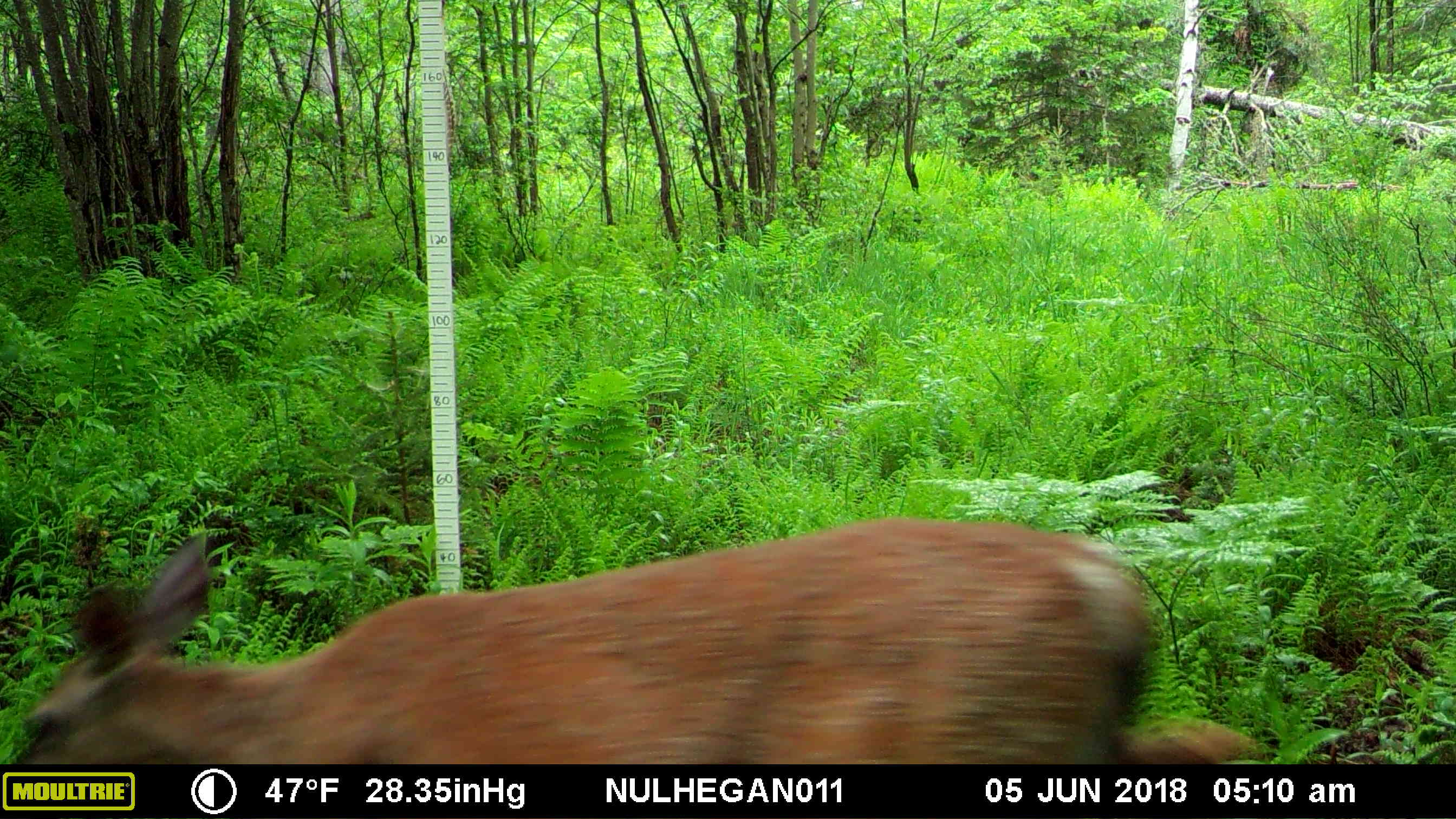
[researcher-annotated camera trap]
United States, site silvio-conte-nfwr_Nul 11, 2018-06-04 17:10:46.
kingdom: Animalia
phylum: Chordata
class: Mammalia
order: Artiodactyla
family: Cervidae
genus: Odocoileus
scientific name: Odocoileus virginianus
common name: white-tailed deer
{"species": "white-tailed deer (Odocoileus virginianus)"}